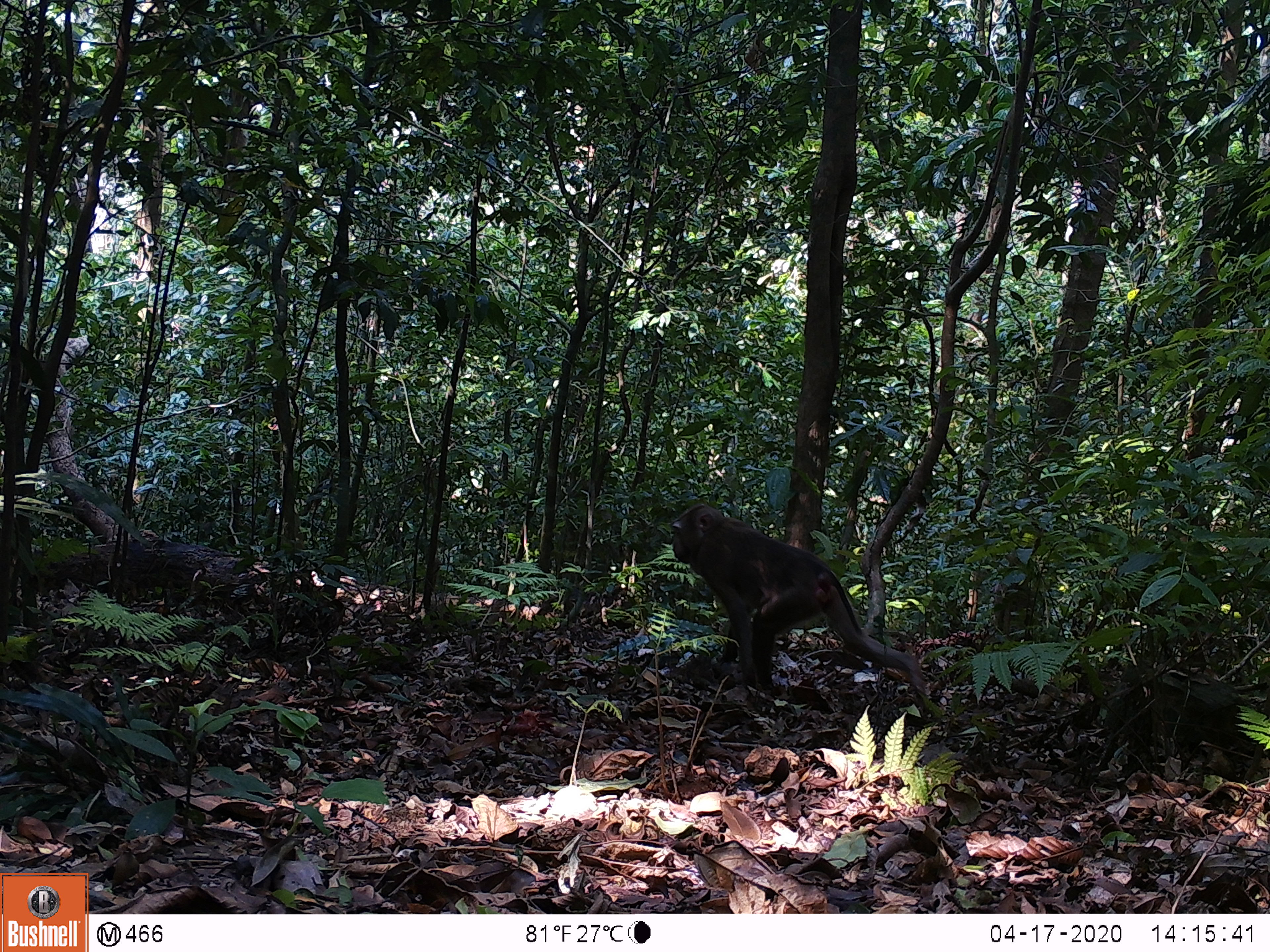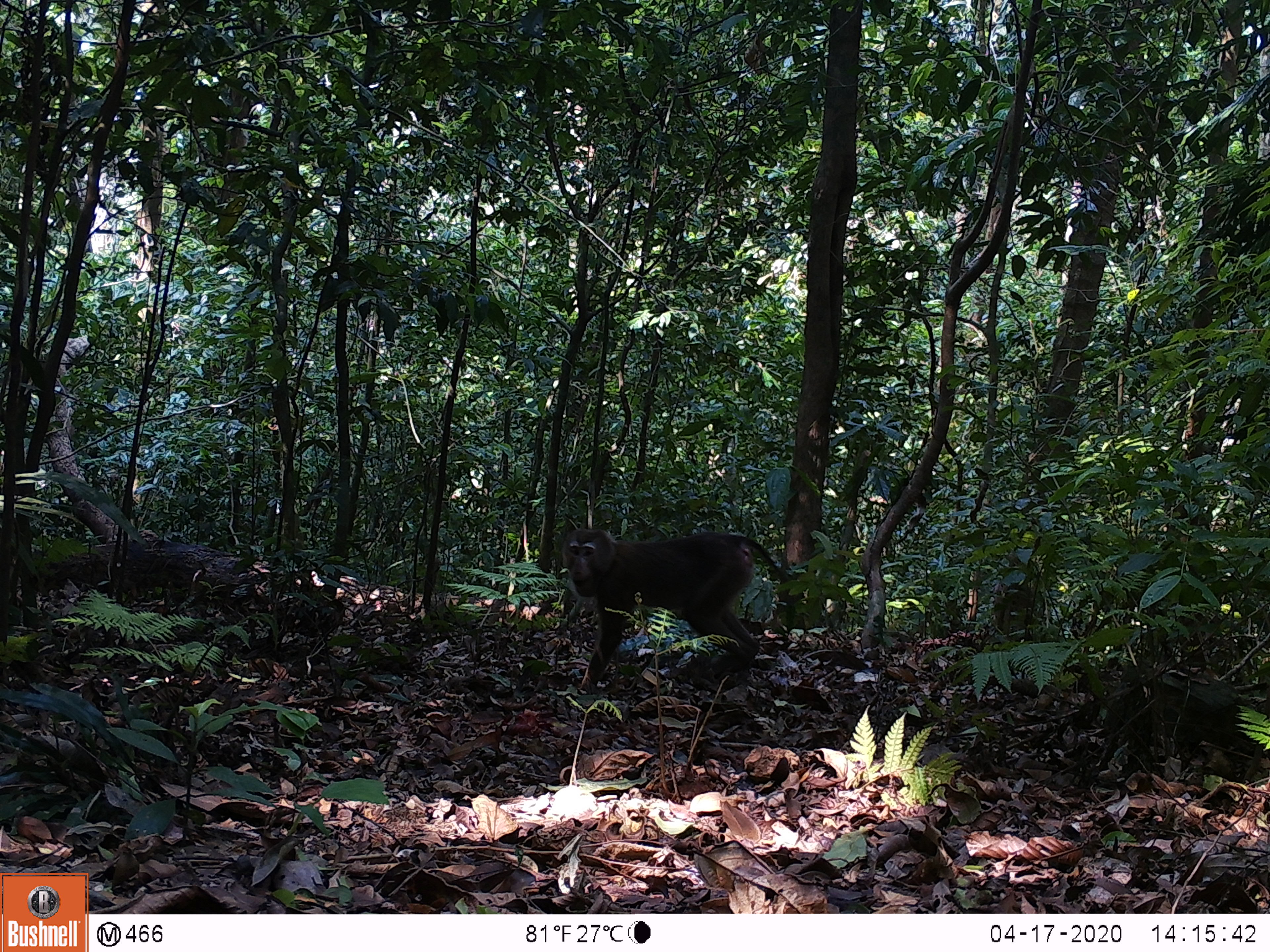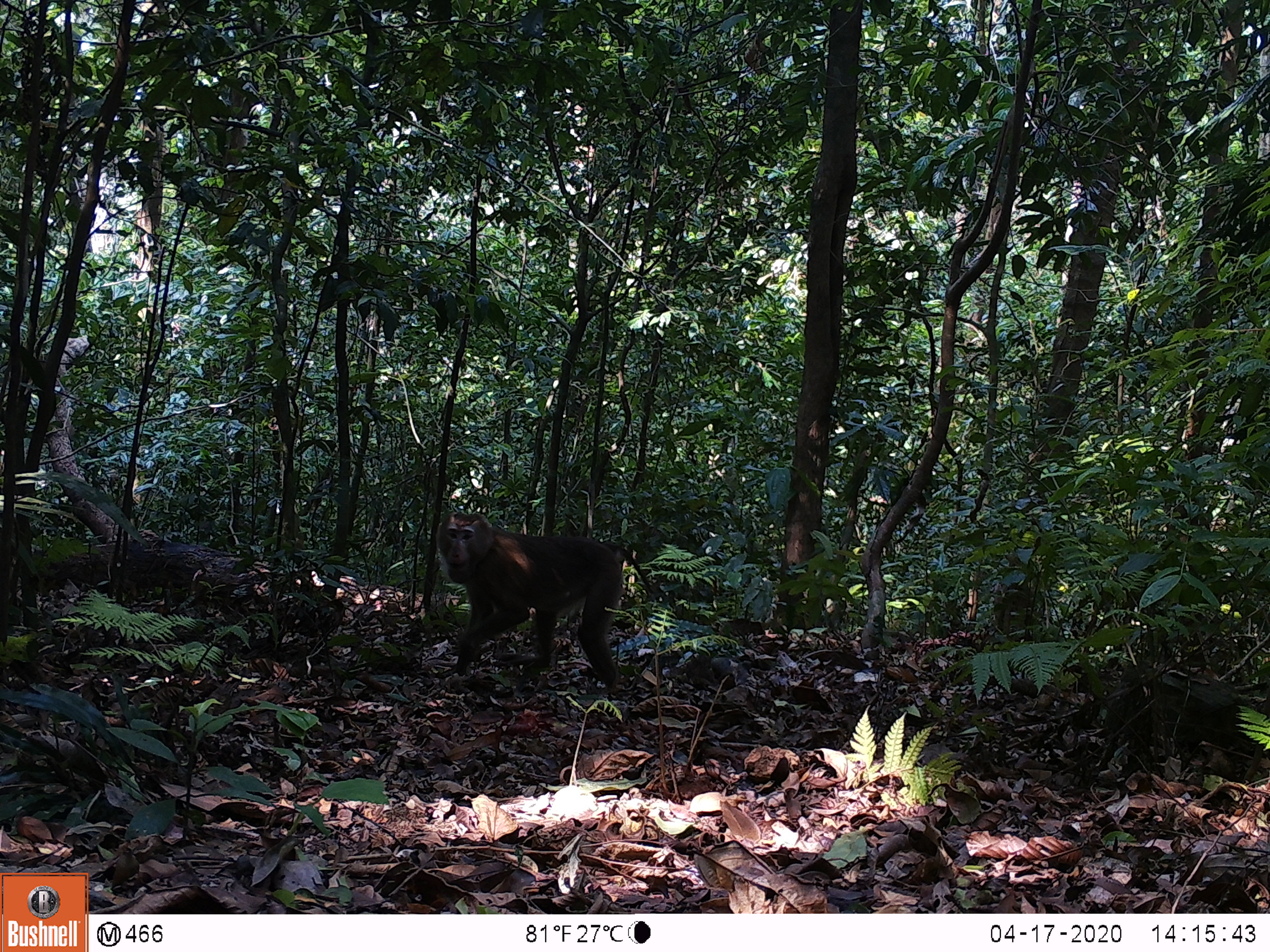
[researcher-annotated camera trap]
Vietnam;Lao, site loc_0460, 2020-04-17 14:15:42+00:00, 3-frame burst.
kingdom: Animalia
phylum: Chordata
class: Mammalia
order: Primates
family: Cercopithecidae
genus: Macaca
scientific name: Macaca nemestrina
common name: pig-tailed macaque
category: pig tailed macaque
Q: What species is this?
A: Pig tailed macaque (pig-tailed macaque) (Macaca nemestrina).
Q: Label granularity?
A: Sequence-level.